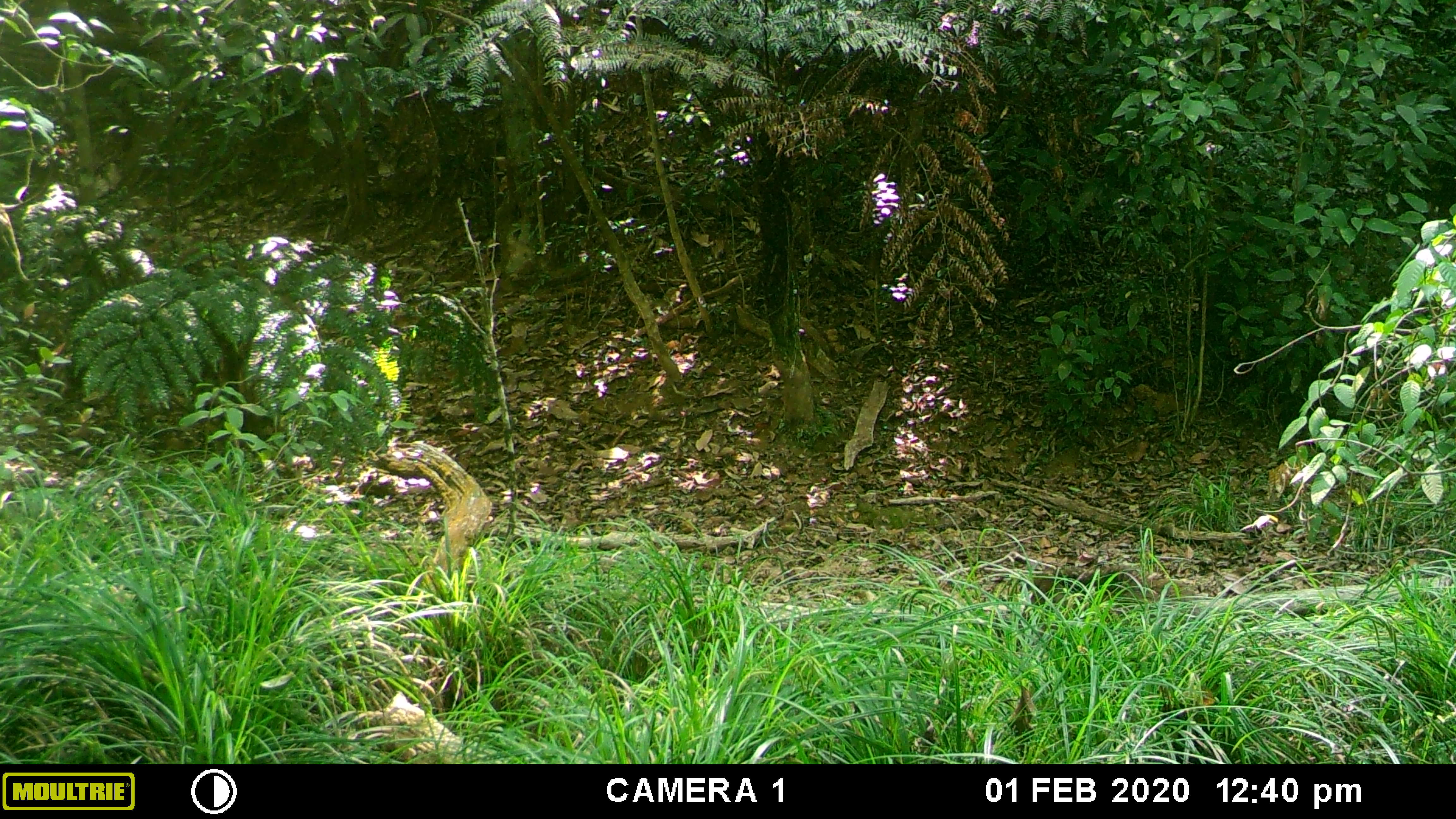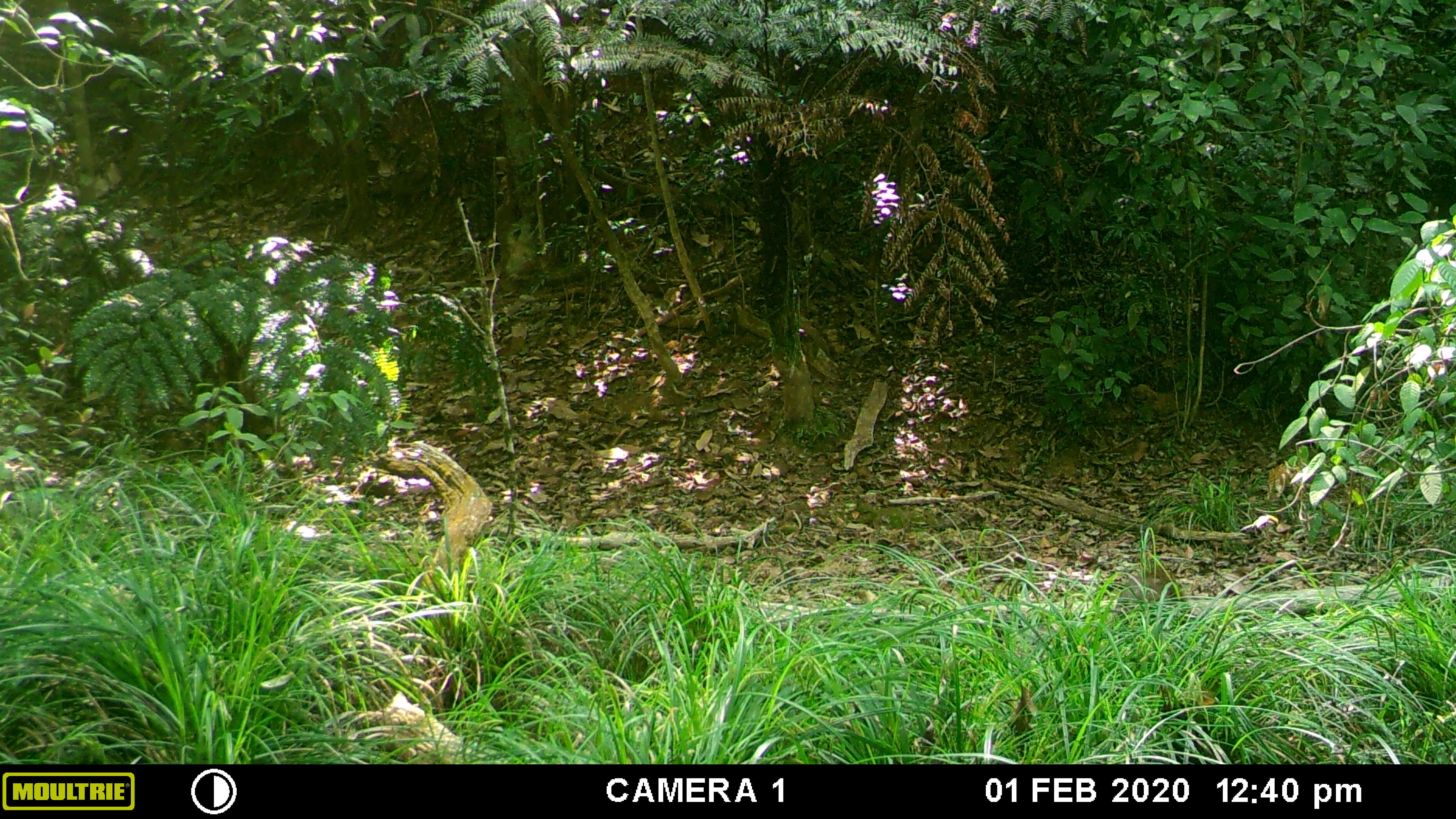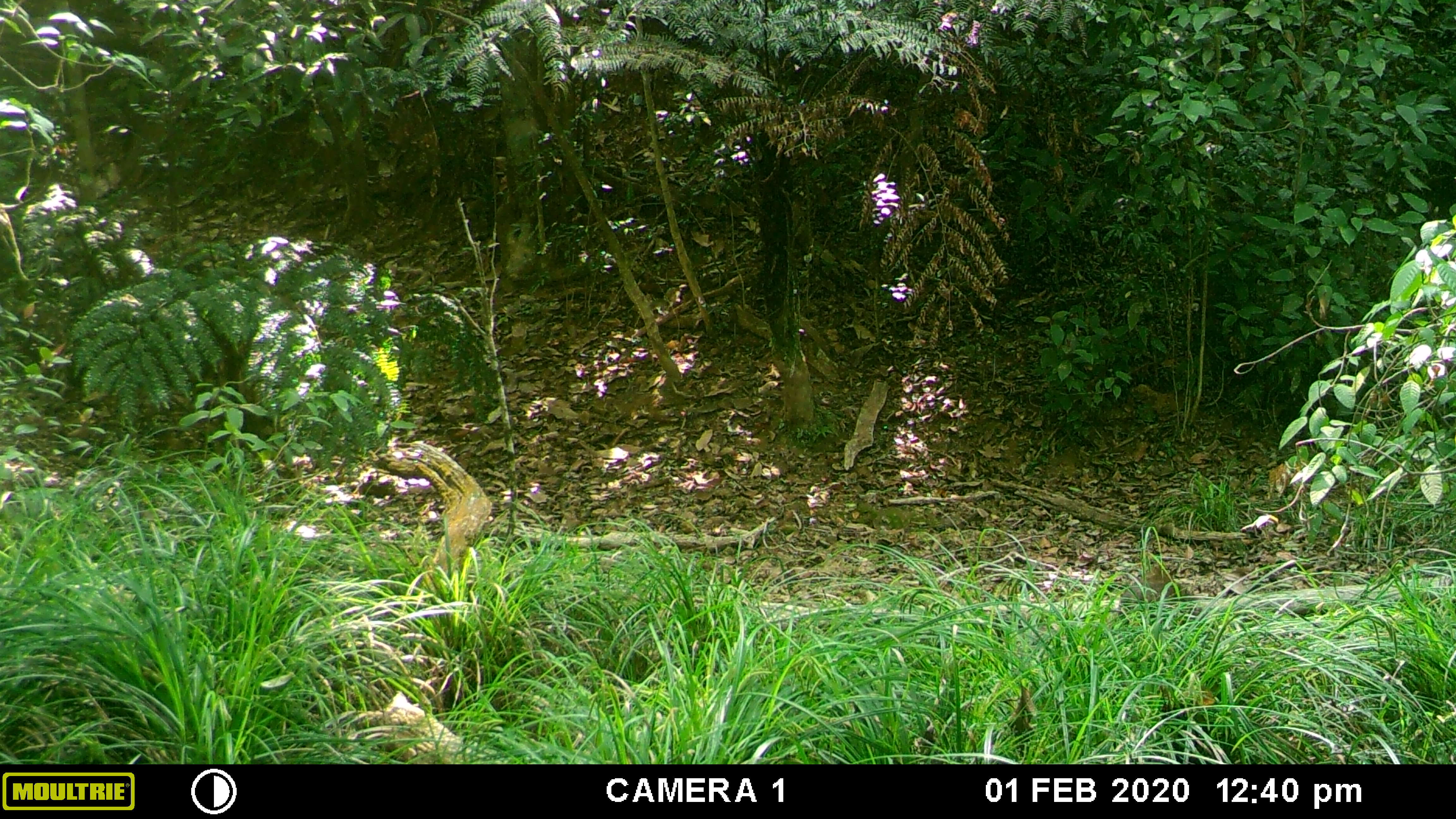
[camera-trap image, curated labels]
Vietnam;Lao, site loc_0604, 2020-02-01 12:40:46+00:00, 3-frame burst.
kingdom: Animalia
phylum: Chordata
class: Mammalia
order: Artiodactyla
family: Suidae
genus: Sus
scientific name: Sus scrofa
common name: eurasian wild pig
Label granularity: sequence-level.